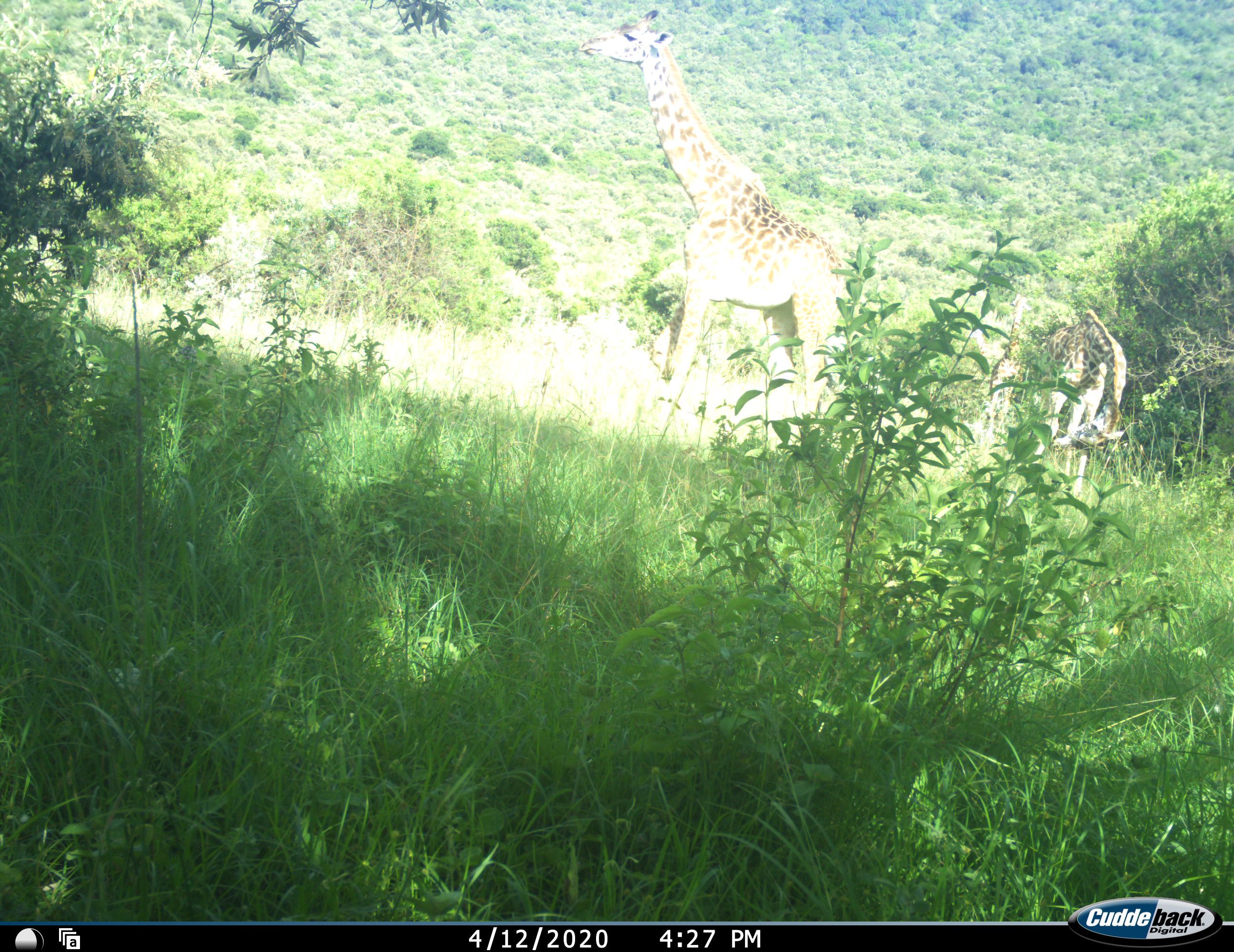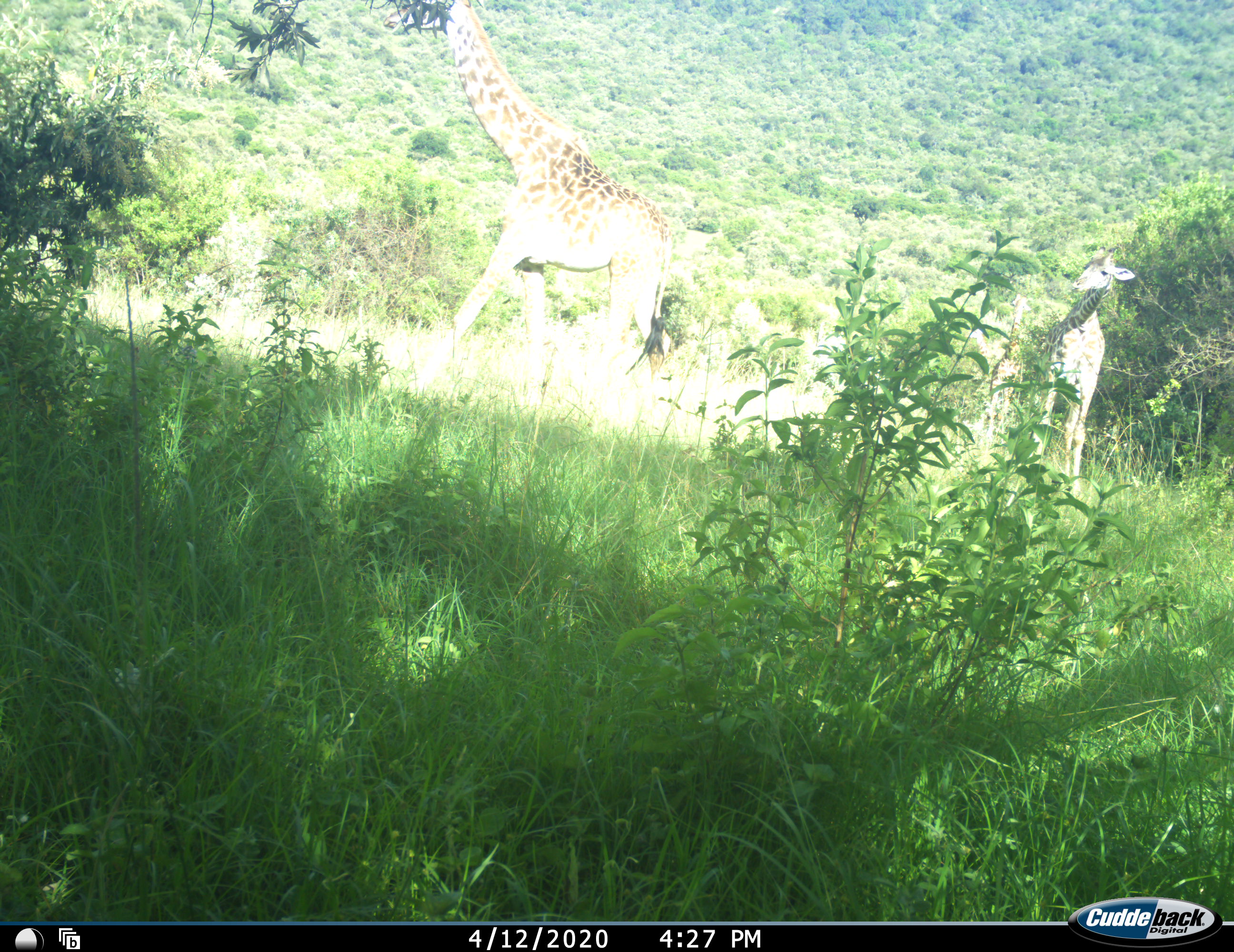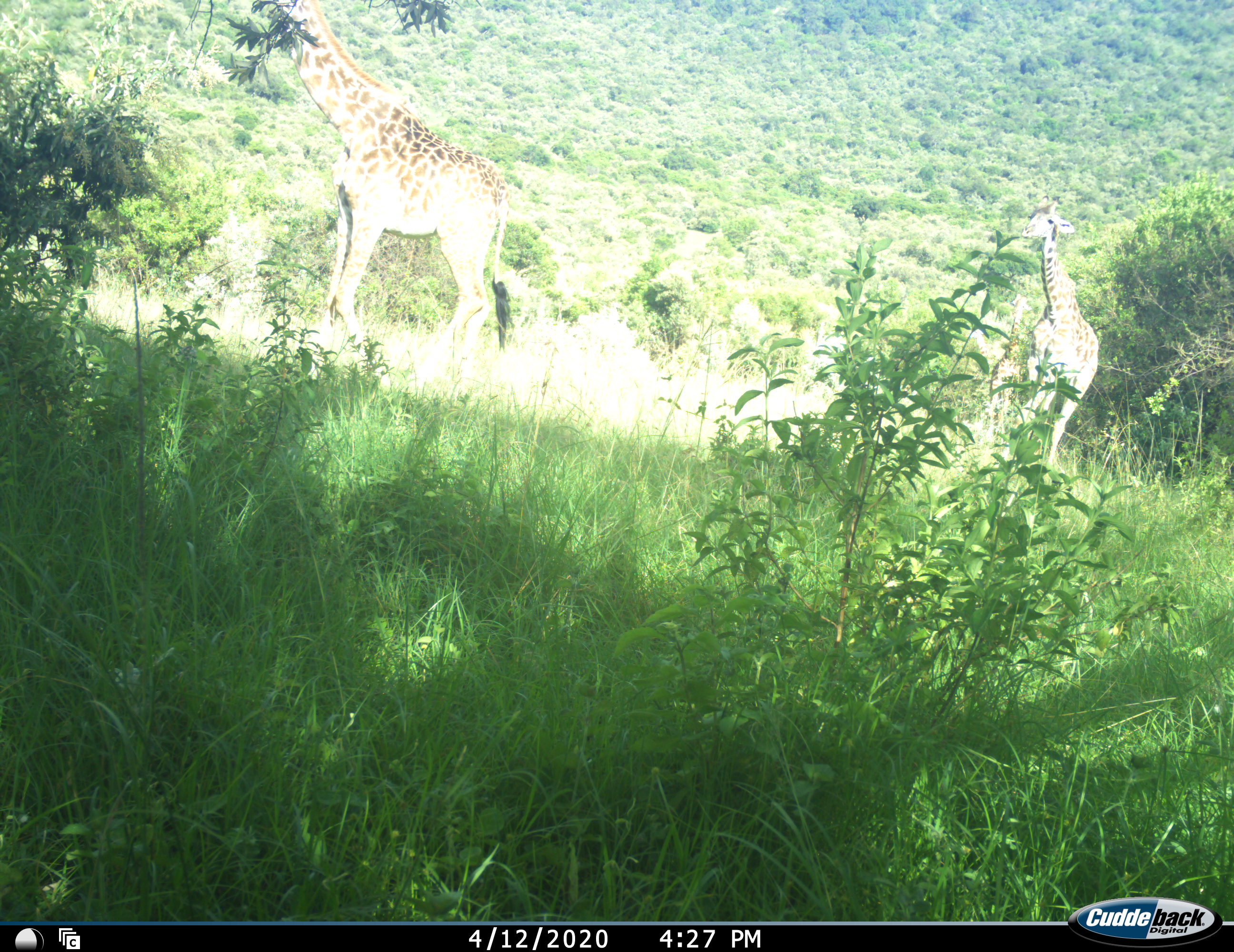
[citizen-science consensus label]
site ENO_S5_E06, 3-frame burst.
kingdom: Animalia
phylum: Chordata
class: Mammalia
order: Artiodactyla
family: Giraffidae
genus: Giraffa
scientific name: Giraffa camelopardalis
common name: giraffe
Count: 3.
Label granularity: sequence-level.